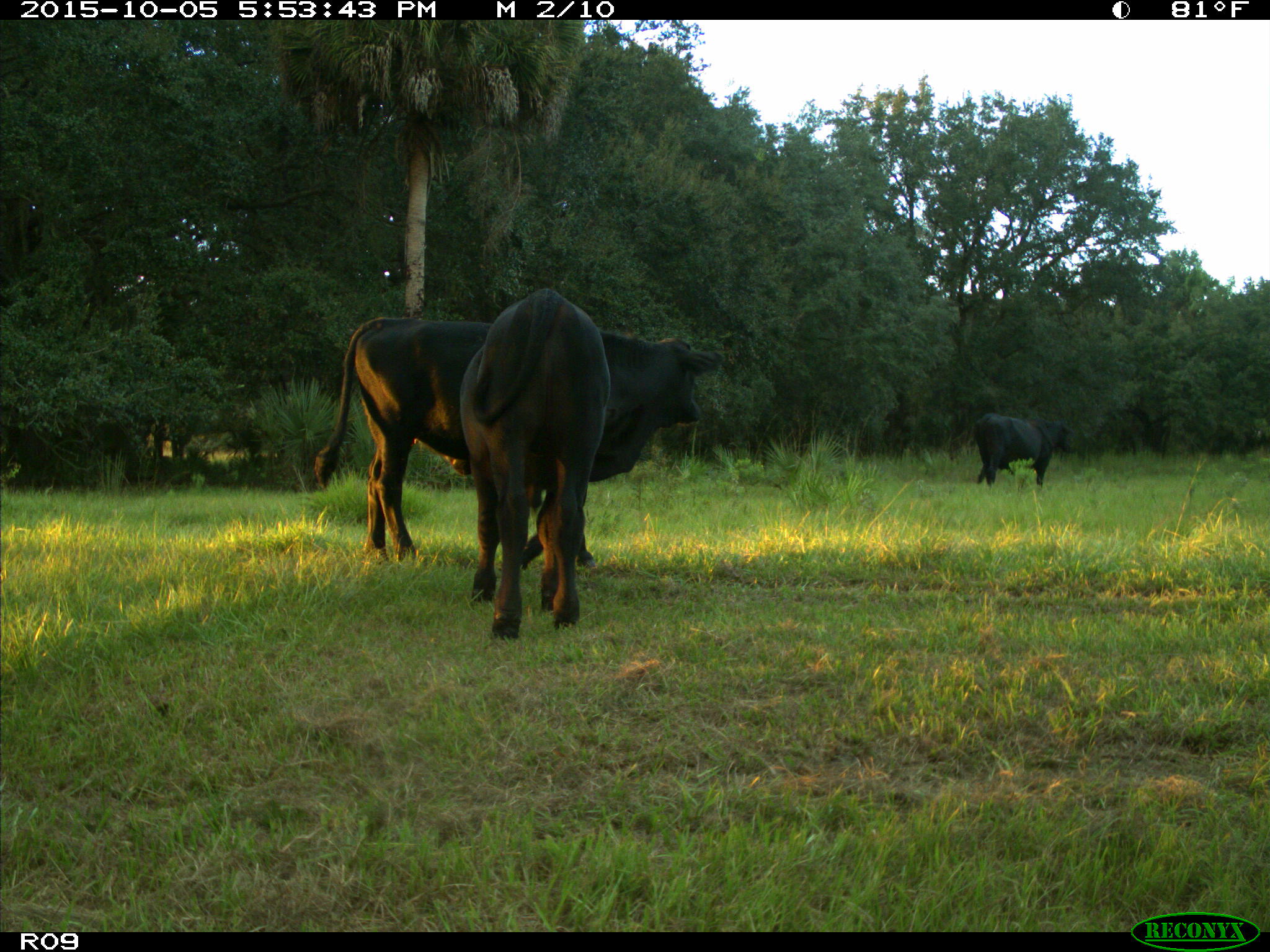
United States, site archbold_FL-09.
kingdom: Animalia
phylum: Chordata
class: Mammalia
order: Artiodactyla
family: Bovidae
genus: Bos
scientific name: Bos taurus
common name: domestic cow